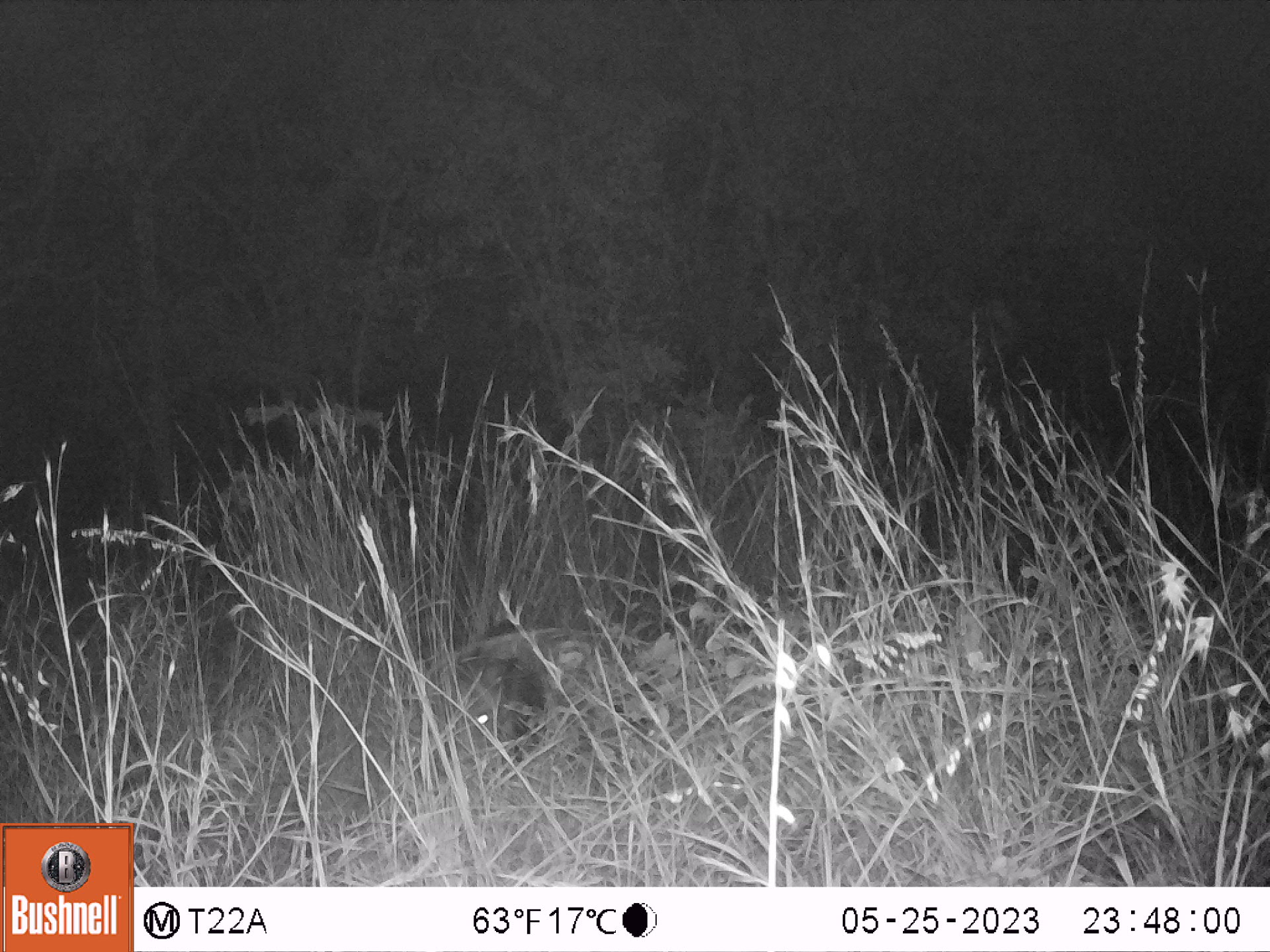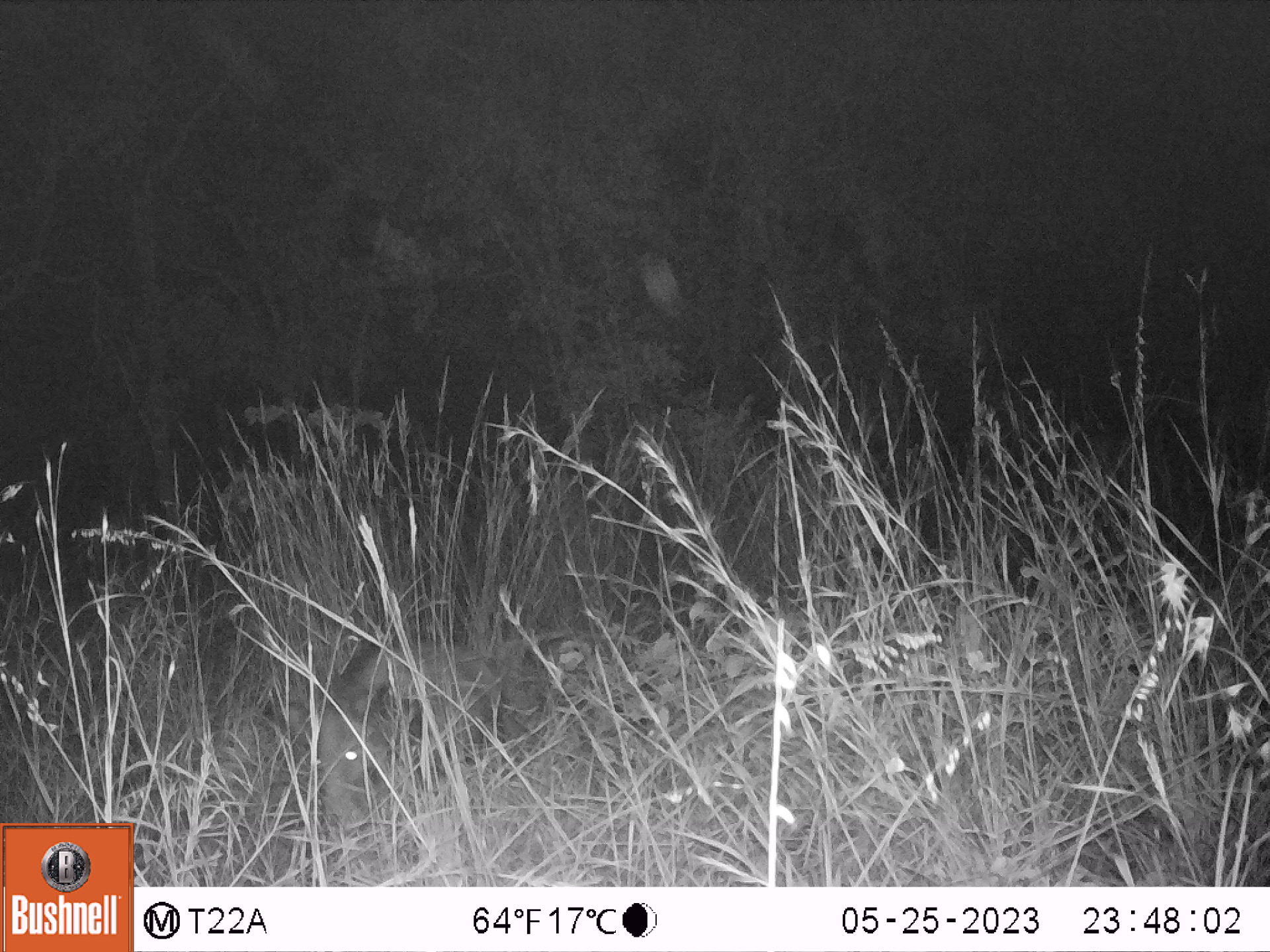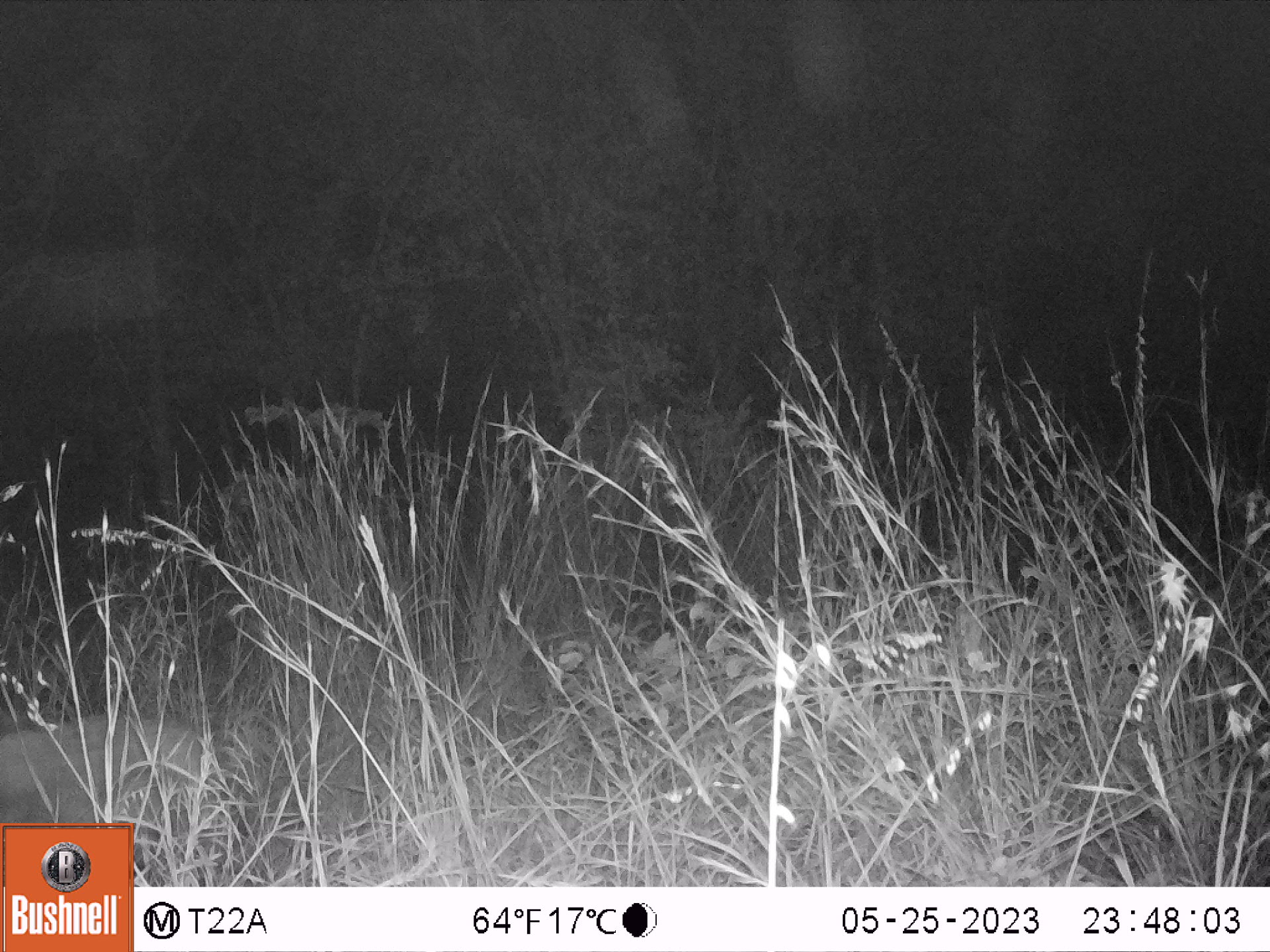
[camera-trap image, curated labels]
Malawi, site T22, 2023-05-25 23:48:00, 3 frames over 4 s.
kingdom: Animalia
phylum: Chordata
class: Mammalia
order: Artiodactyla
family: Suidae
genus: Potamochoerus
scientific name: Potamochoerus larvatus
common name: bushpig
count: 1